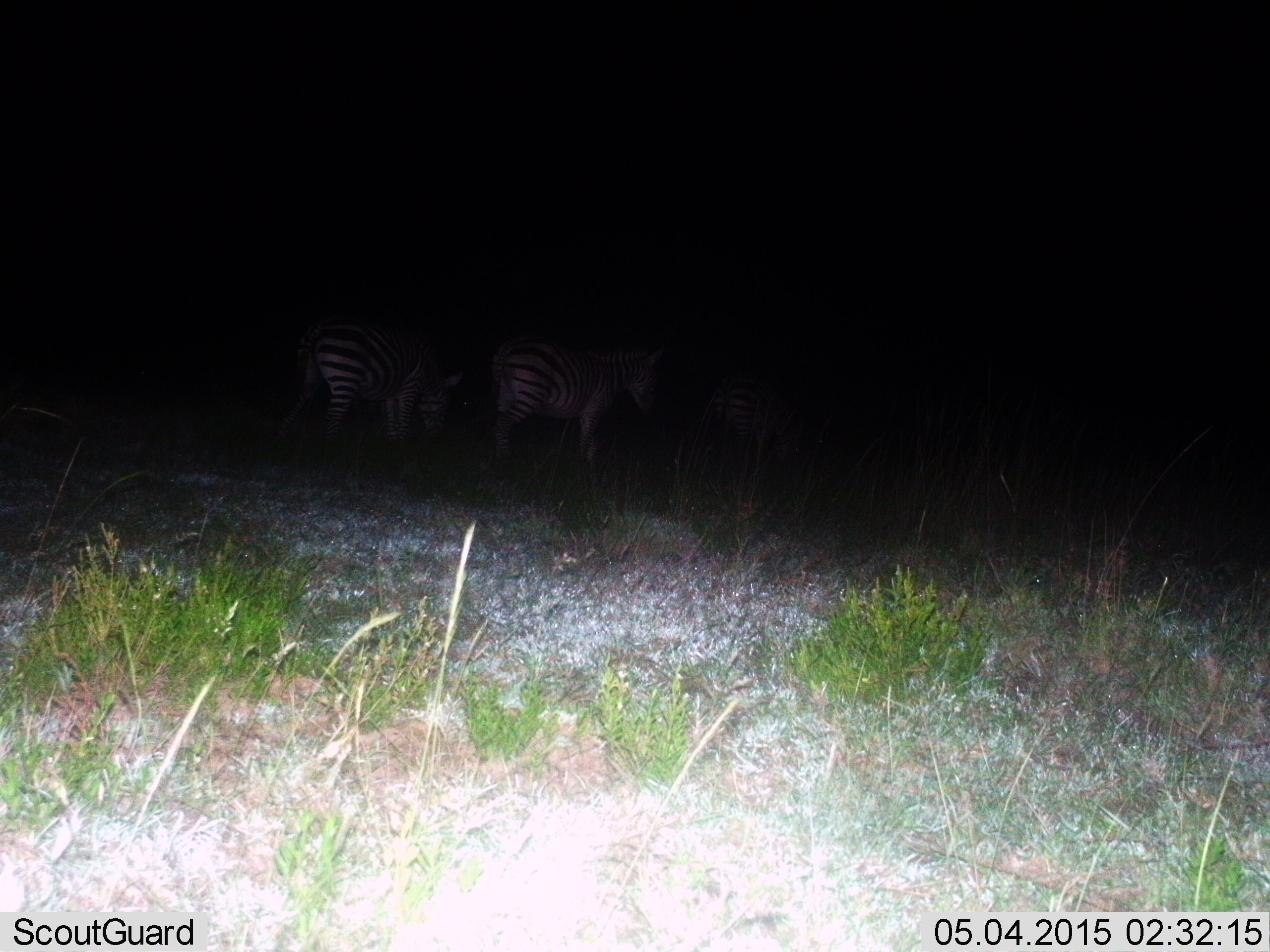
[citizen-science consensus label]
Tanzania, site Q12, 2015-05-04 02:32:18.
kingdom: Animalia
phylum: Chordata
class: Mammalia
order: Perissodactyla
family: Equidae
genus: Equus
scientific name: Equus quagga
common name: plains zebra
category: zebra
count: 3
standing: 90%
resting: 0%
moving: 30%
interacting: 0%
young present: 0%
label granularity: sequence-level